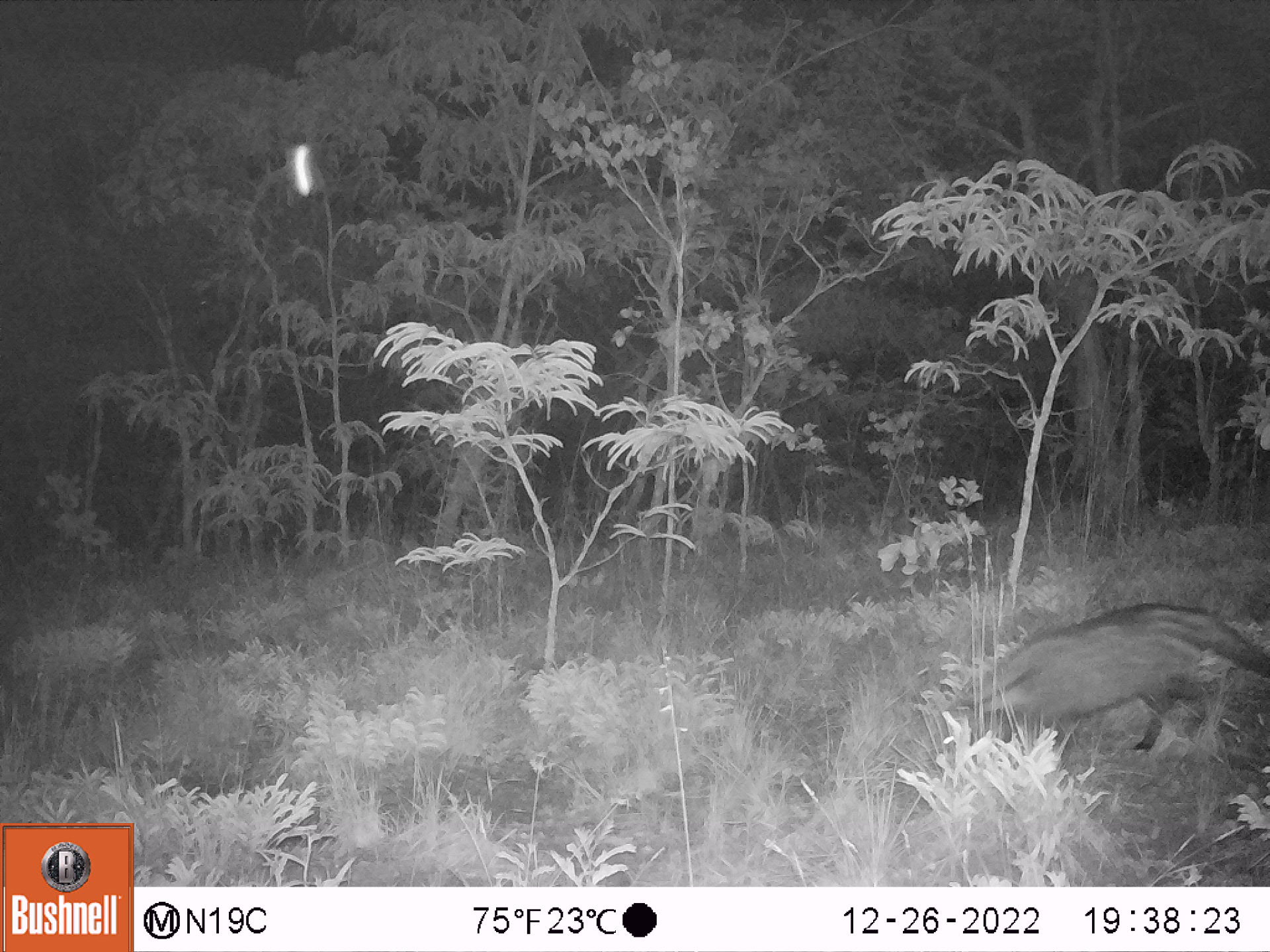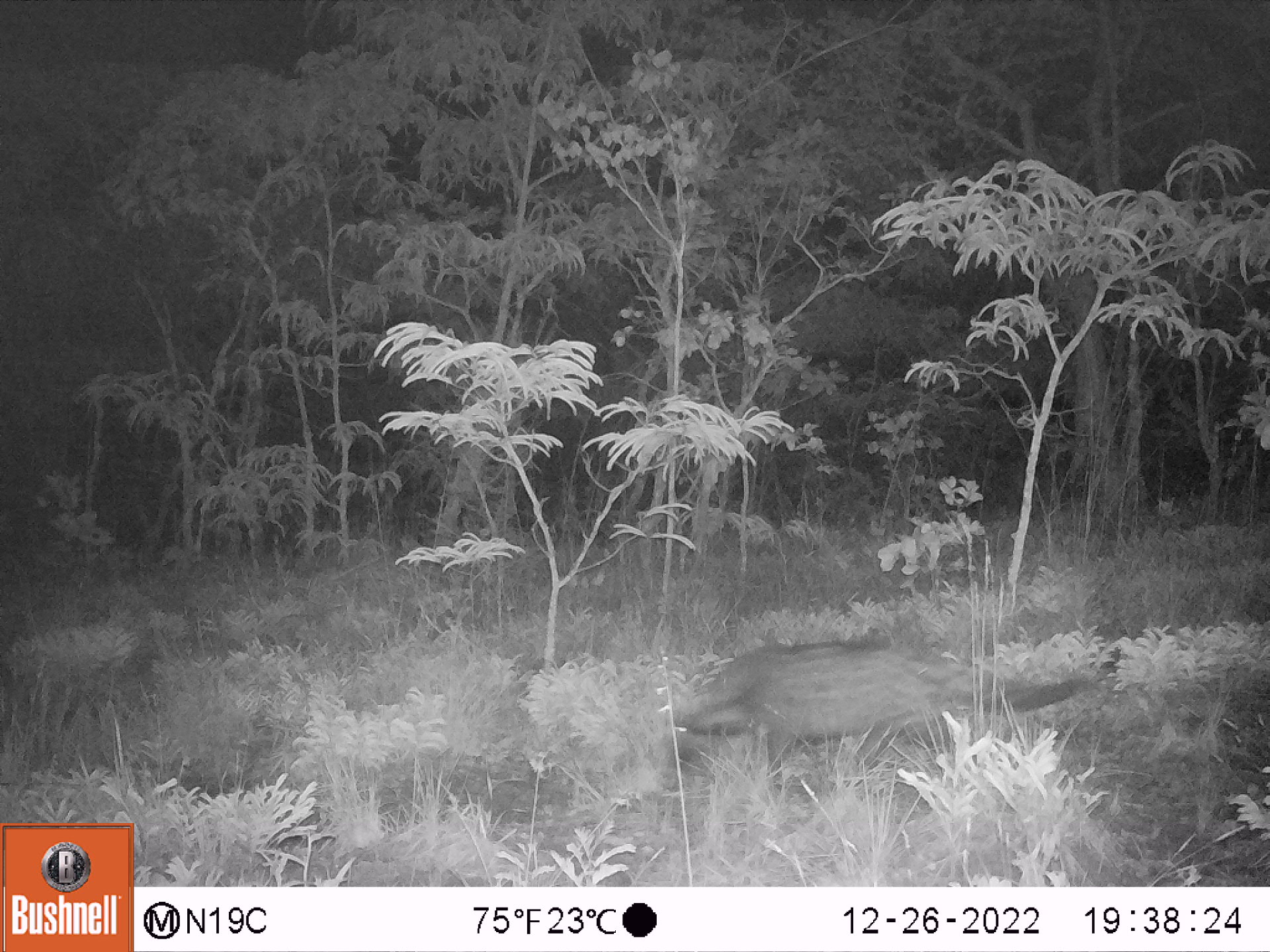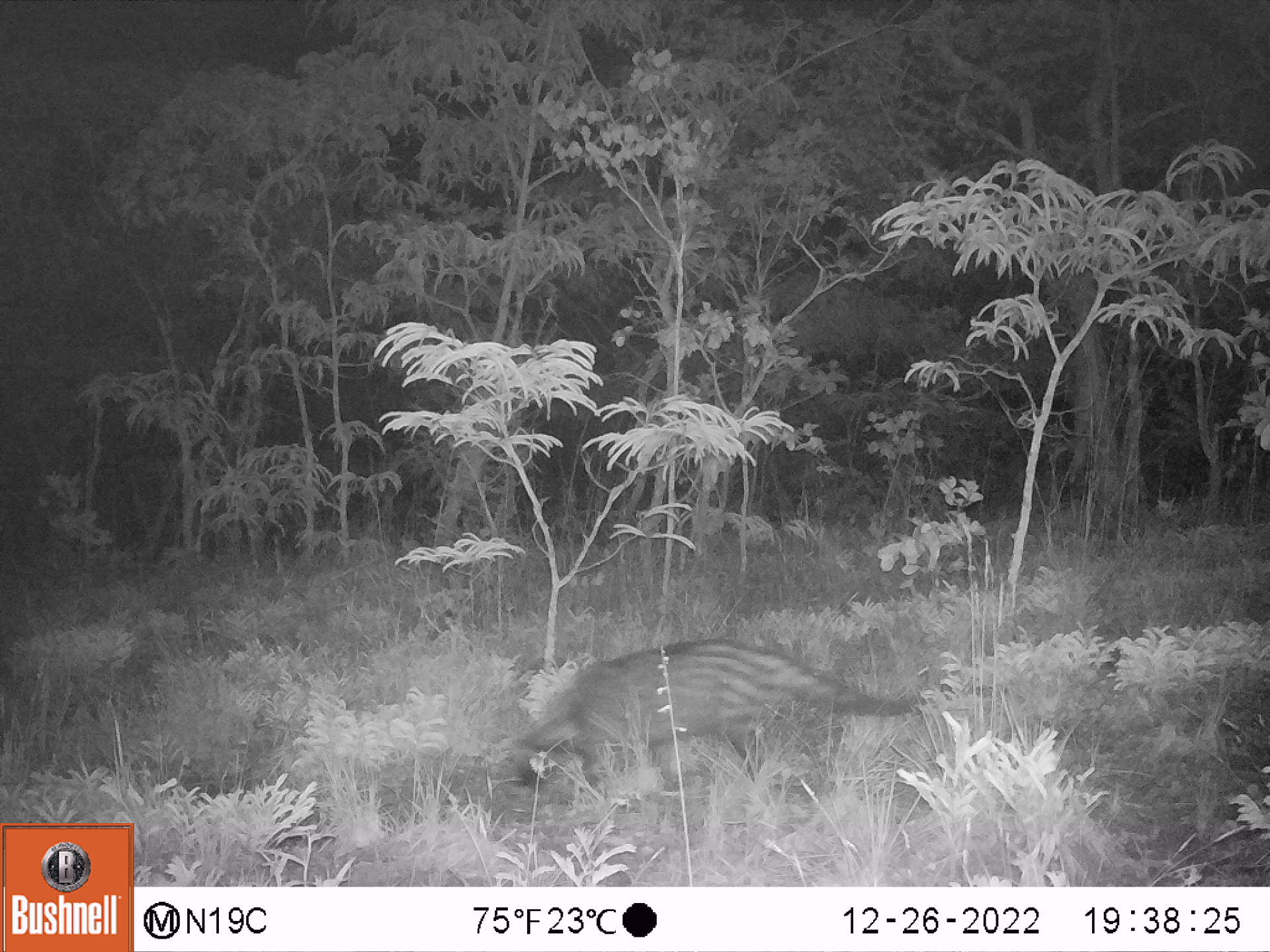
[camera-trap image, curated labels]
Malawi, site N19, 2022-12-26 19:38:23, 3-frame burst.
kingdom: Animalia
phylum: Chordata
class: Mammalia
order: Carnivora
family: Viverridae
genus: Civettictis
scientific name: Civettictis civetta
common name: african civet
African civet (Civettictis civetta), count 1.